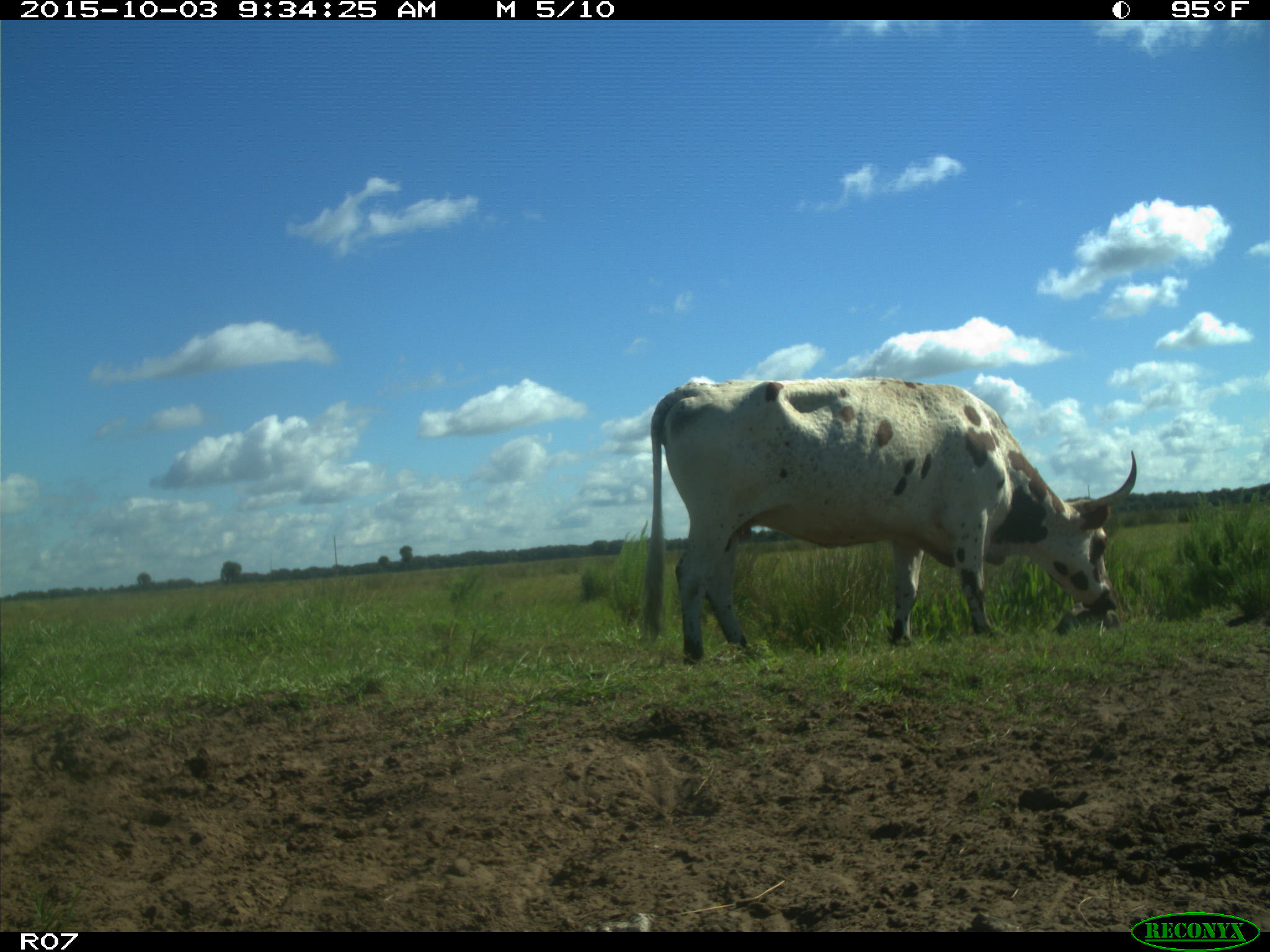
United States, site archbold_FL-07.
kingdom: Animalia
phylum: Chordata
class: Mammalia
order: Artiodactyla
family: Bovidae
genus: Bos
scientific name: Bos taurus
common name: domestic cow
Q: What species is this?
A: Bos taurus (domestic cow).